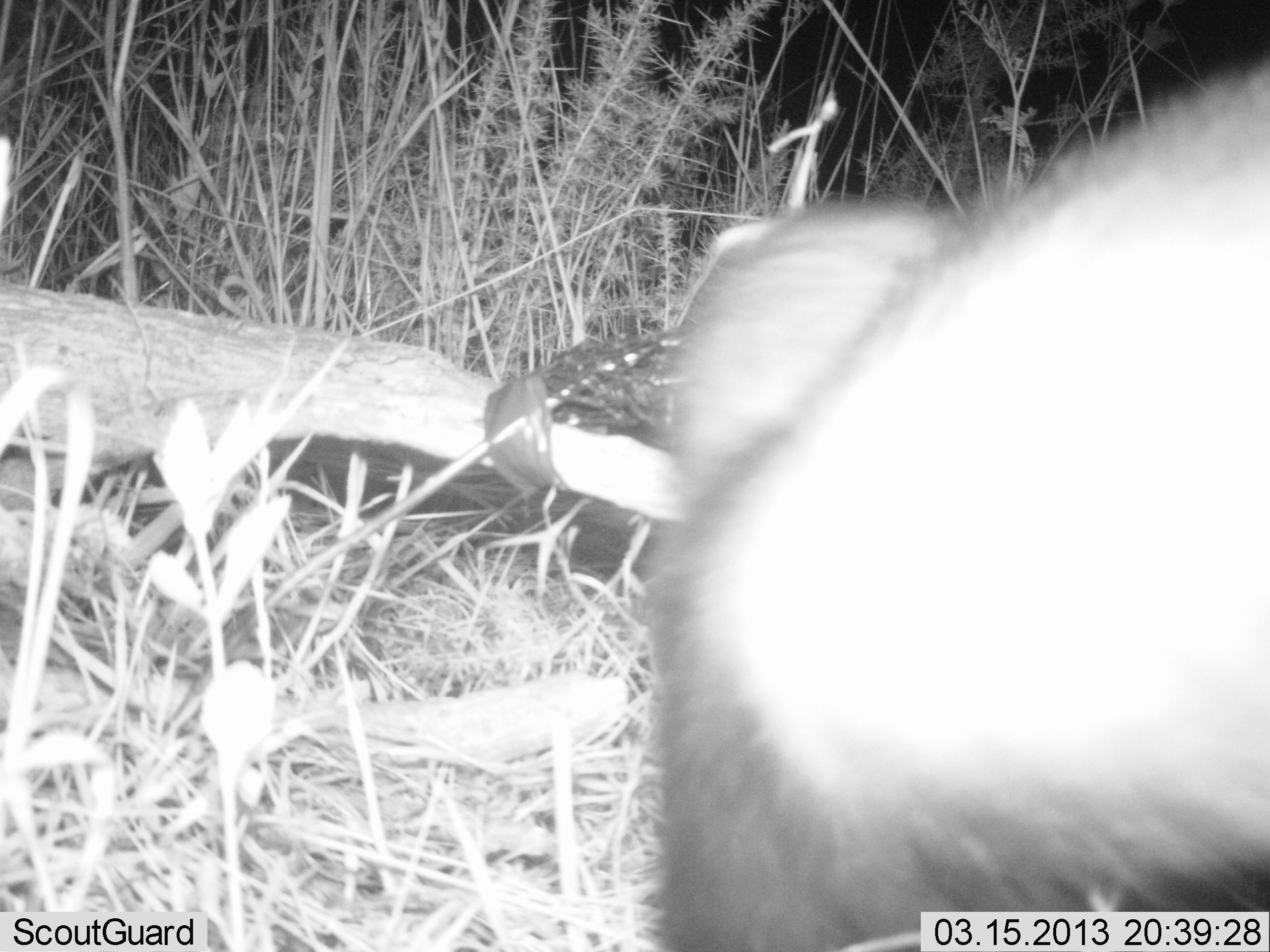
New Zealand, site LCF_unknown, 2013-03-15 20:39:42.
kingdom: Animalia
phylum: Chordata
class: Mammalia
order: Carnivora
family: Mustelidae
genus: Mustela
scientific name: Mustela furo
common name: ferret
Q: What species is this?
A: Ferret (Mustela furo).